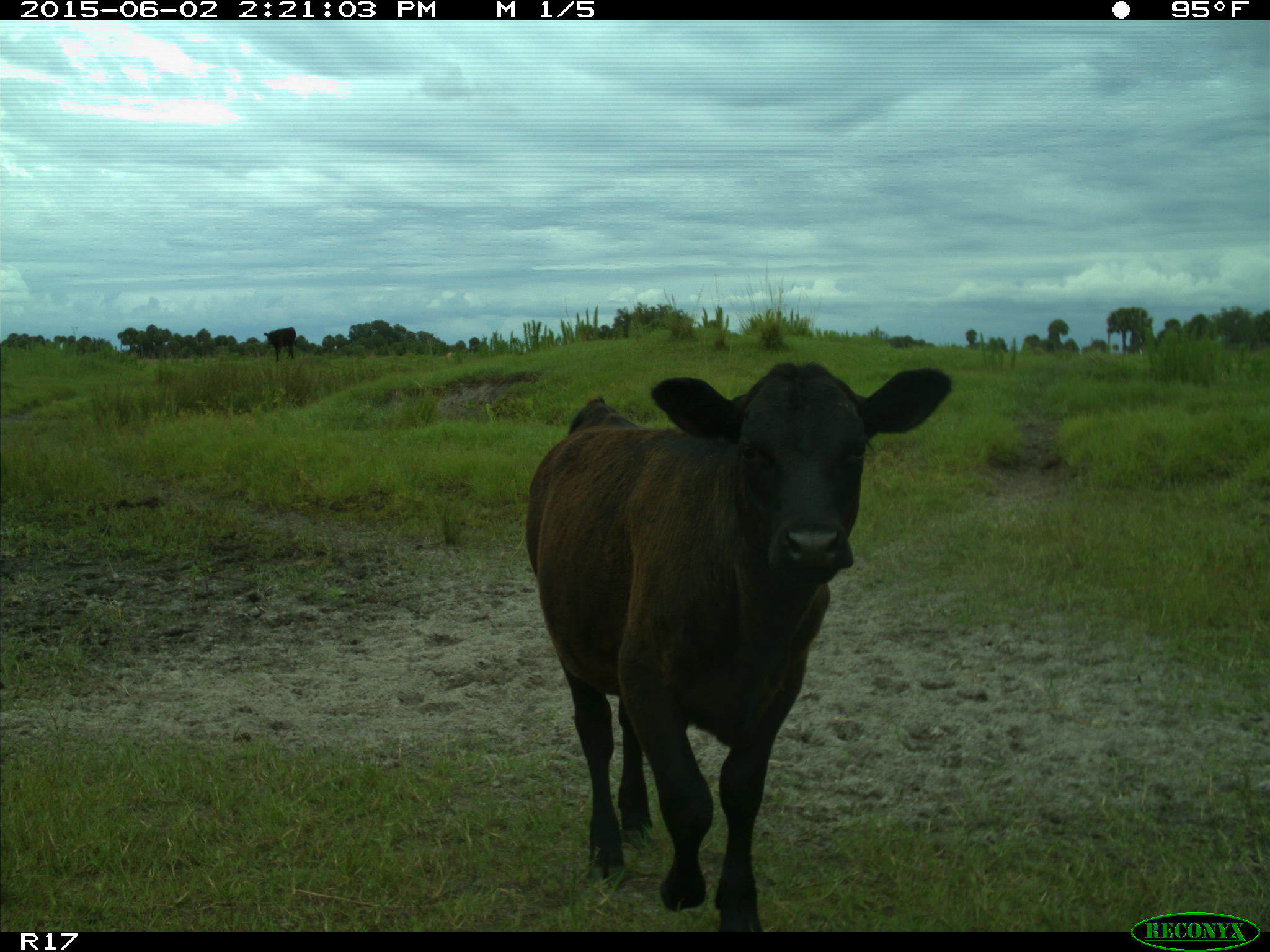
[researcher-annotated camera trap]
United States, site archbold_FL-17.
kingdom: Animalia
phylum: Chordata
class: Mammalia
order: Artiodactyla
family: Bovidae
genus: Bos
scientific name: Bos taurus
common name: domestic cow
Bos taurus (domestic cow).